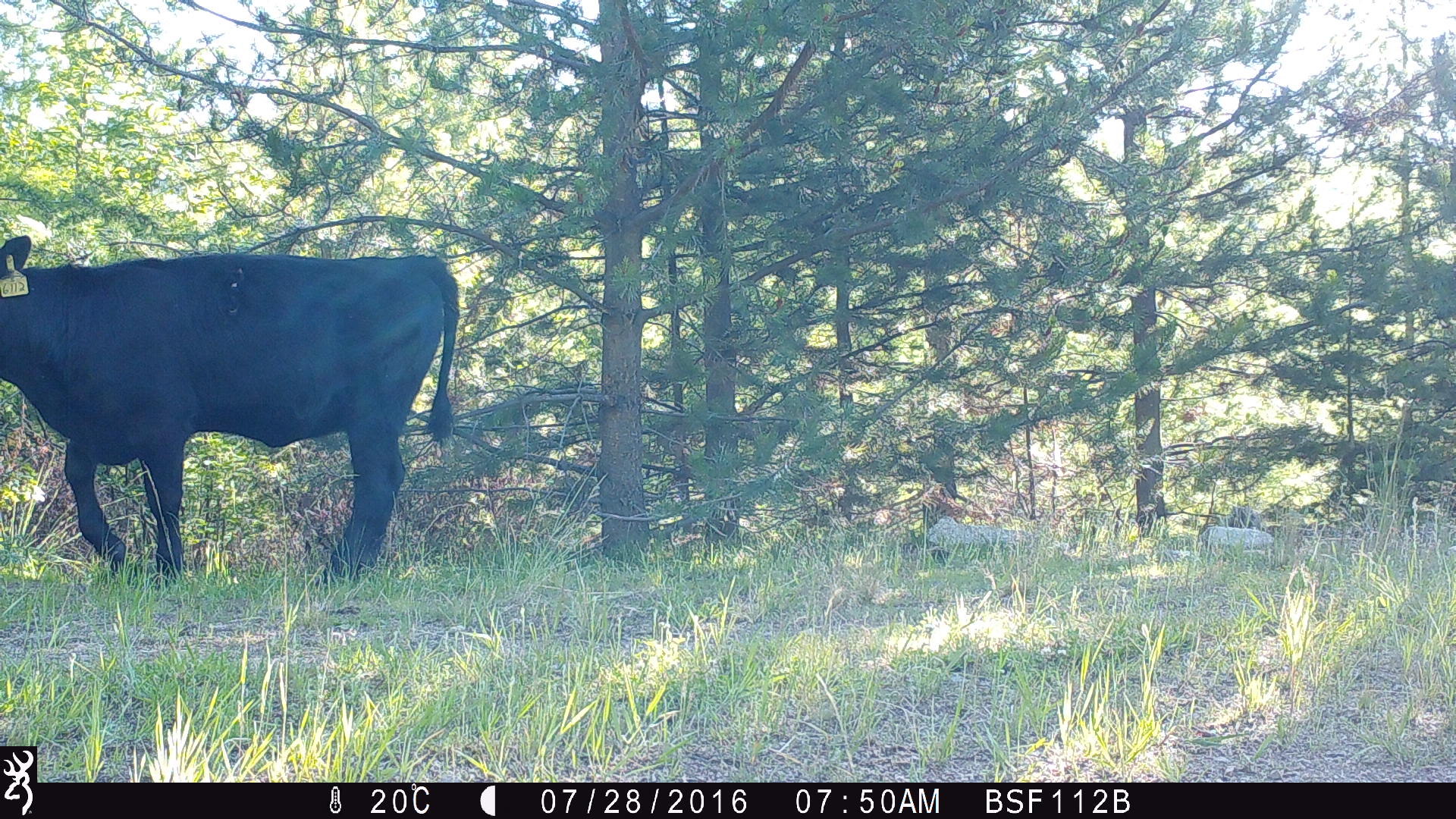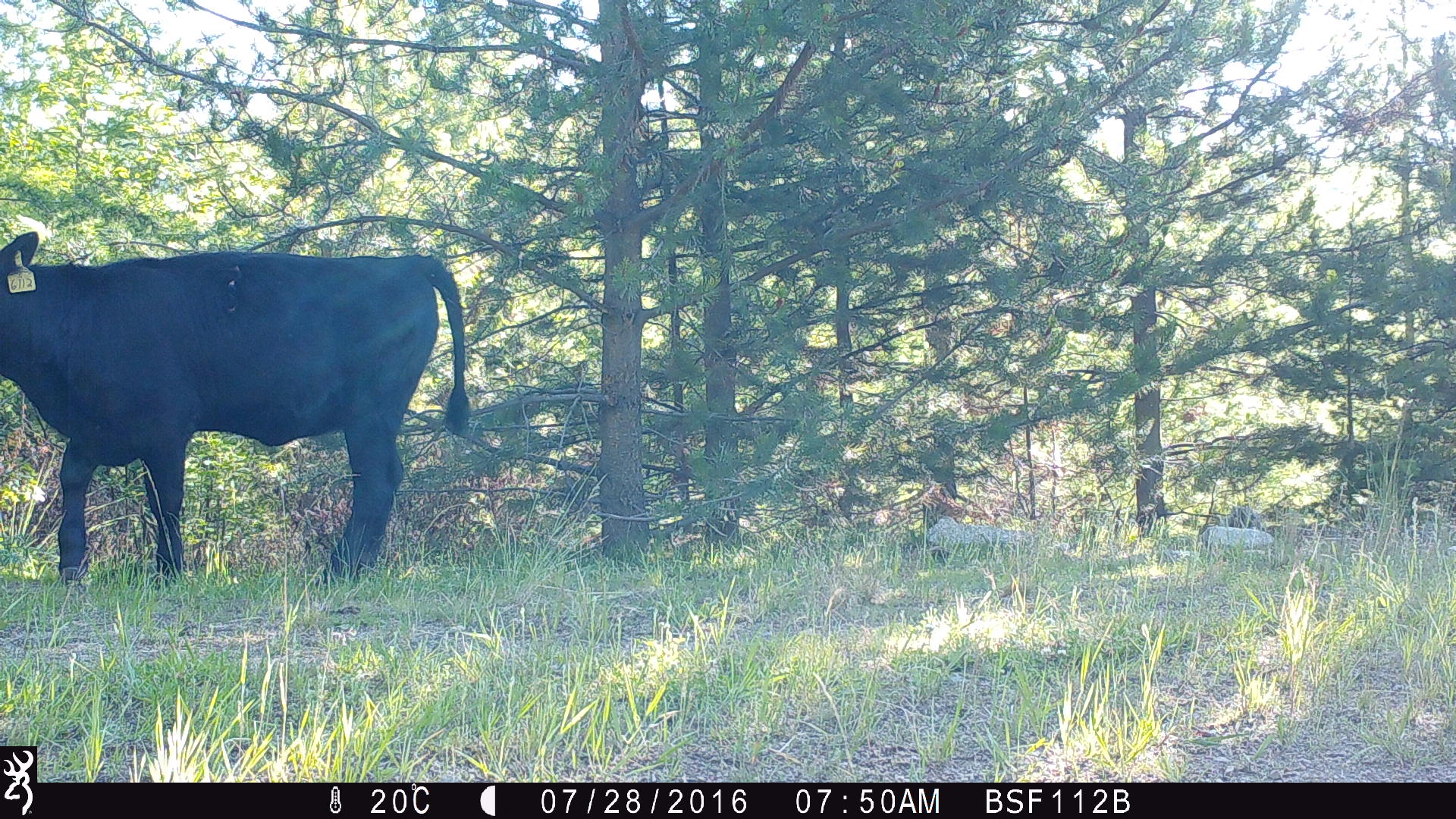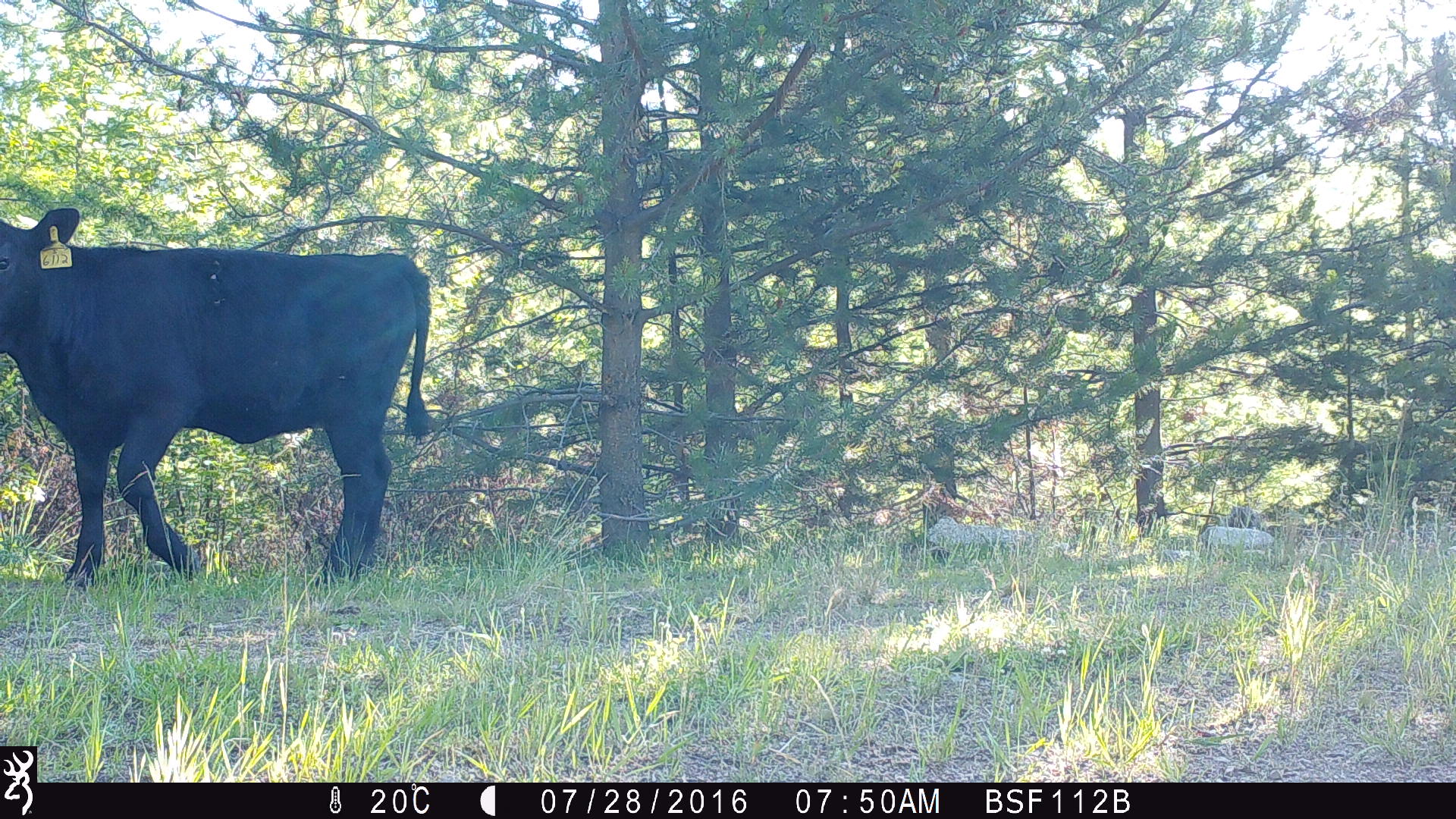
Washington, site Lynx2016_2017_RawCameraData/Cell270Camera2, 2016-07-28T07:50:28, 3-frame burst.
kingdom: Animalia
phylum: Chordata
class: Mammalia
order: Artiodactyla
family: Bovidae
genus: Bos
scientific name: Bos taurus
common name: domestic cattle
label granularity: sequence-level